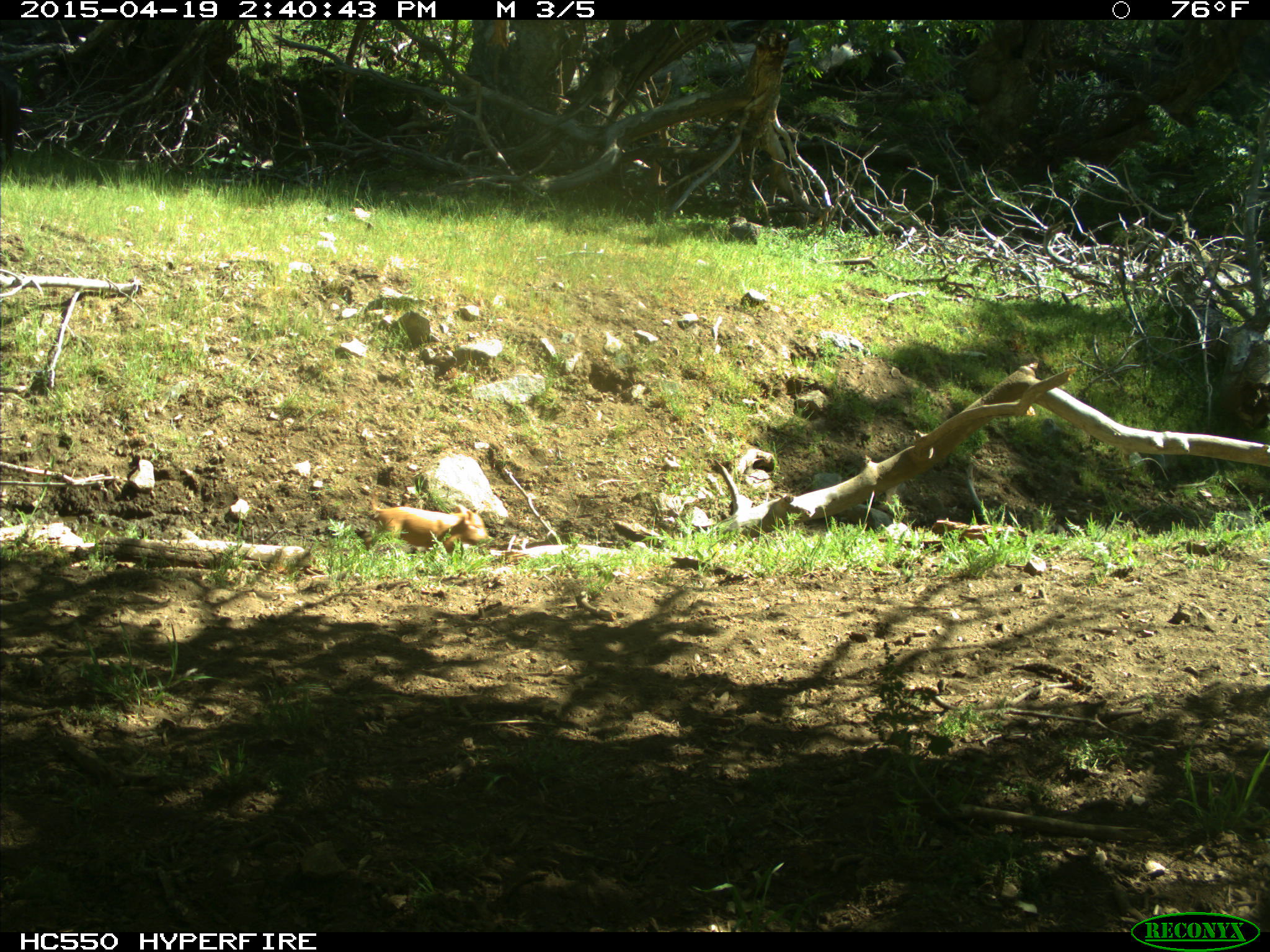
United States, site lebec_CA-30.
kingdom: Animalia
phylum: Chordata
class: Mammalia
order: Artiodactyla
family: Suidae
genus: Sus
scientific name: Sus scrofa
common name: wild boar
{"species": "Sus scrofa (wild boar)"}